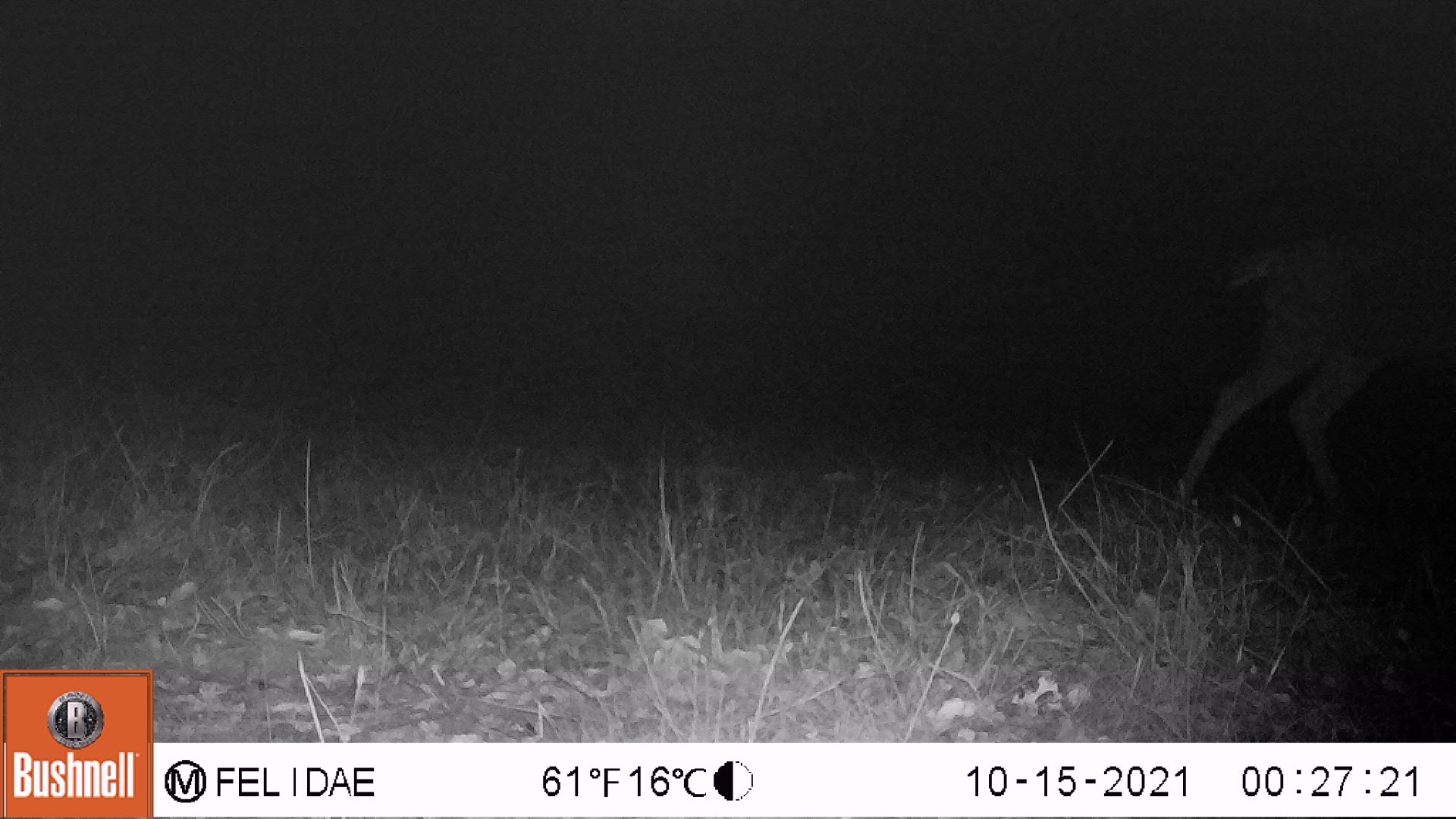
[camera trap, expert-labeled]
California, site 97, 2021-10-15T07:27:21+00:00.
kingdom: Animalia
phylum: Chordata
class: Mammalia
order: Artiodactyla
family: Cervidae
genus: Odocoileus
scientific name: Odocoileus hemionus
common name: mule deer